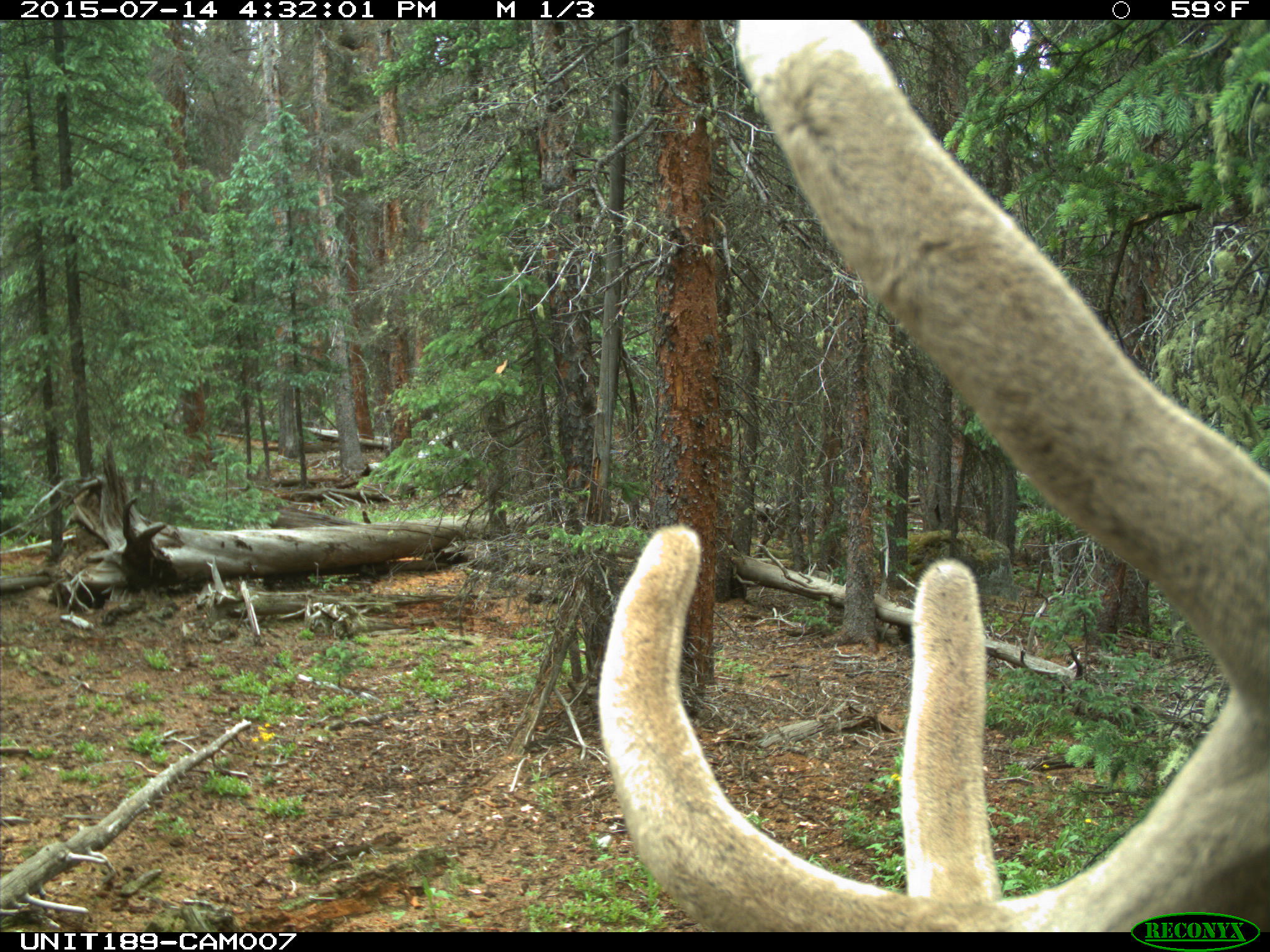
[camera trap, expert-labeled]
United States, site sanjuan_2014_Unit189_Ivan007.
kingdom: Animalia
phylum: Chordata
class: Mammalia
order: Artiodactyla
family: Cervidae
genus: Cervus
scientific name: Cervus elaphus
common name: red deer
Cervus elaphus (red deer).